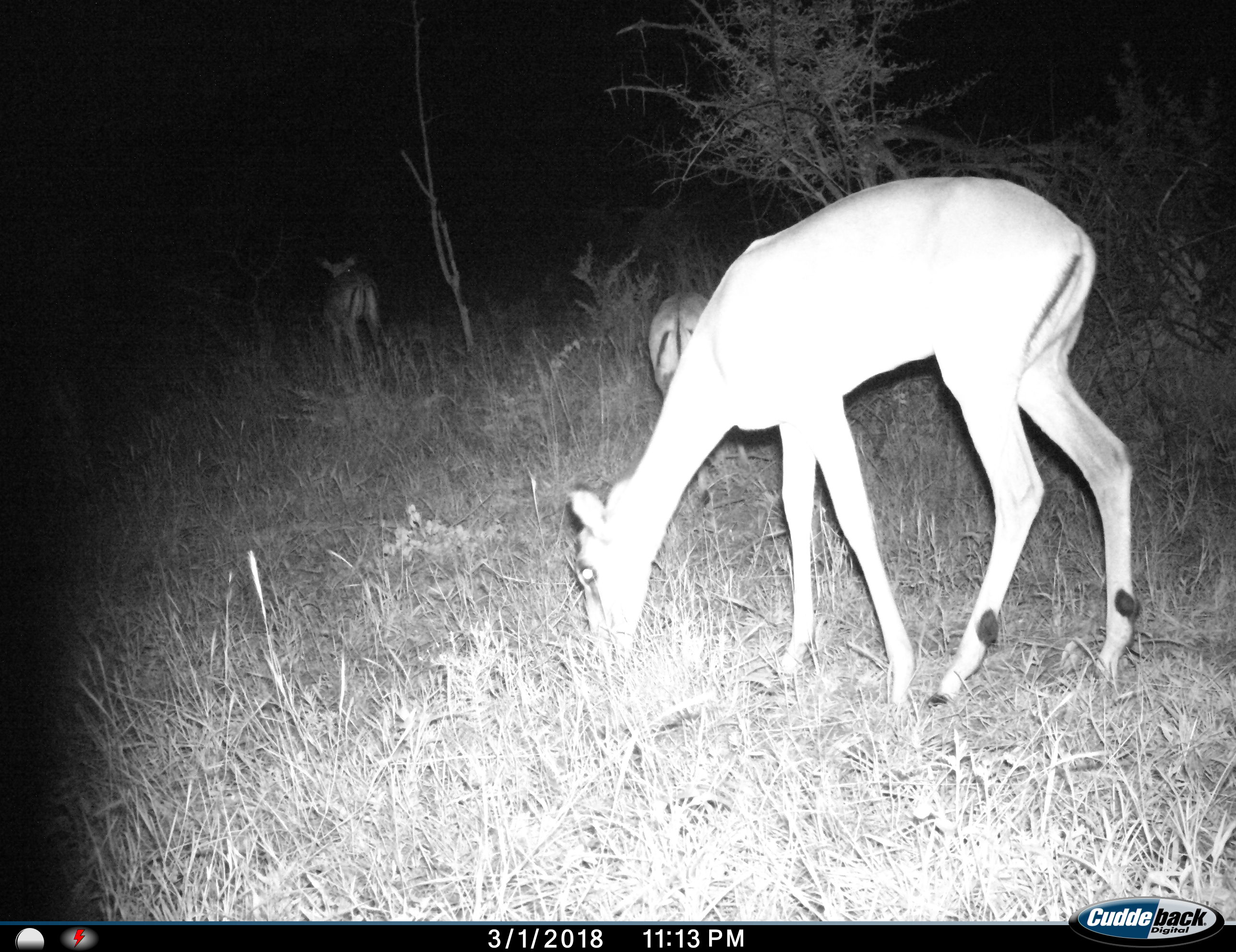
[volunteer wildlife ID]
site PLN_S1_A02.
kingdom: Animalia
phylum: Chordata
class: Mammalia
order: Artiodactyla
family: Bovidae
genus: Aepyceros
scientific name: Aepyceros melampus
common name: impala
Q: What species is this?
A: Impala (Aepyceros melampus).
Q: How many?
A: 3.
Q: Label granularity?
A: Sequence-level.